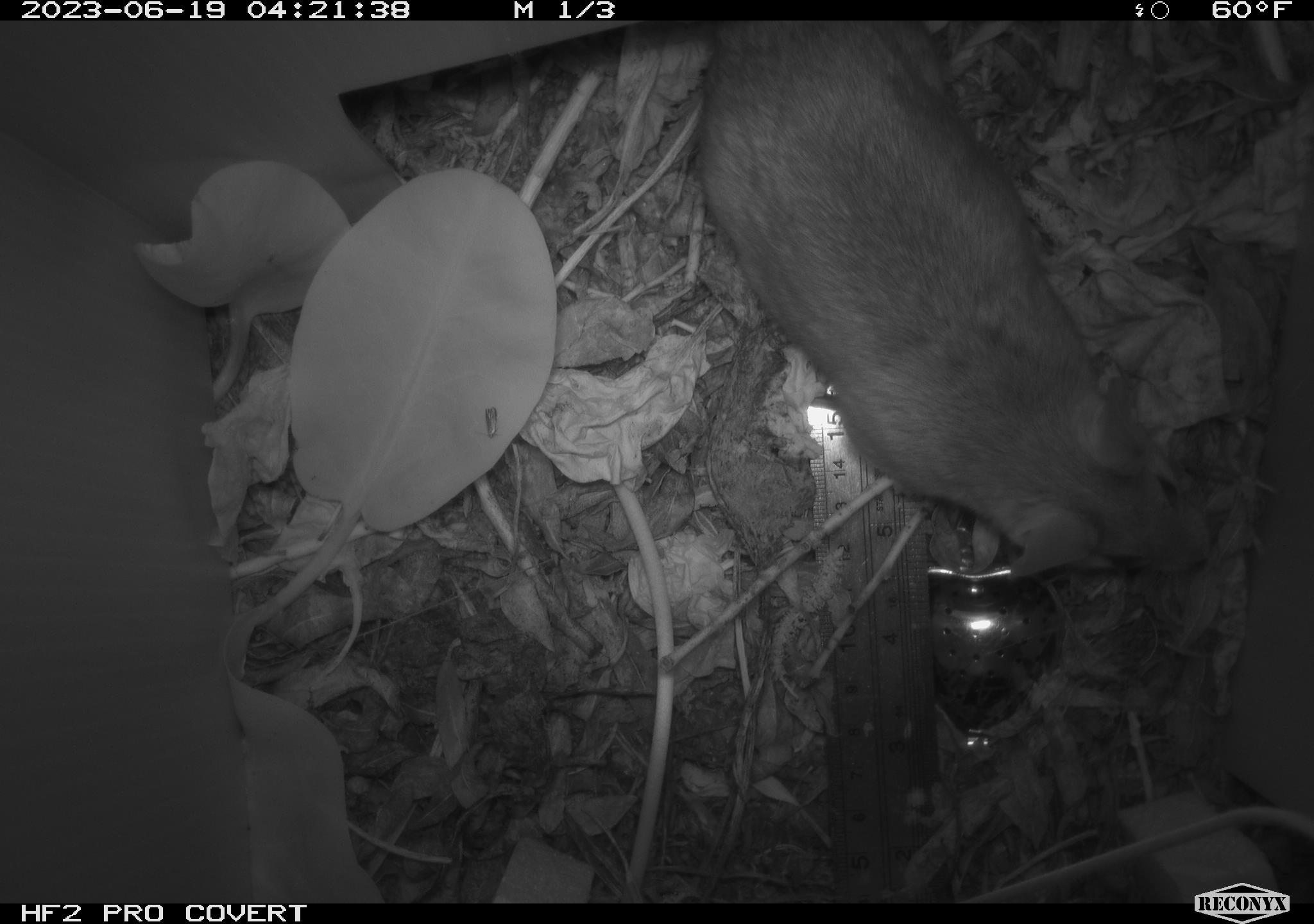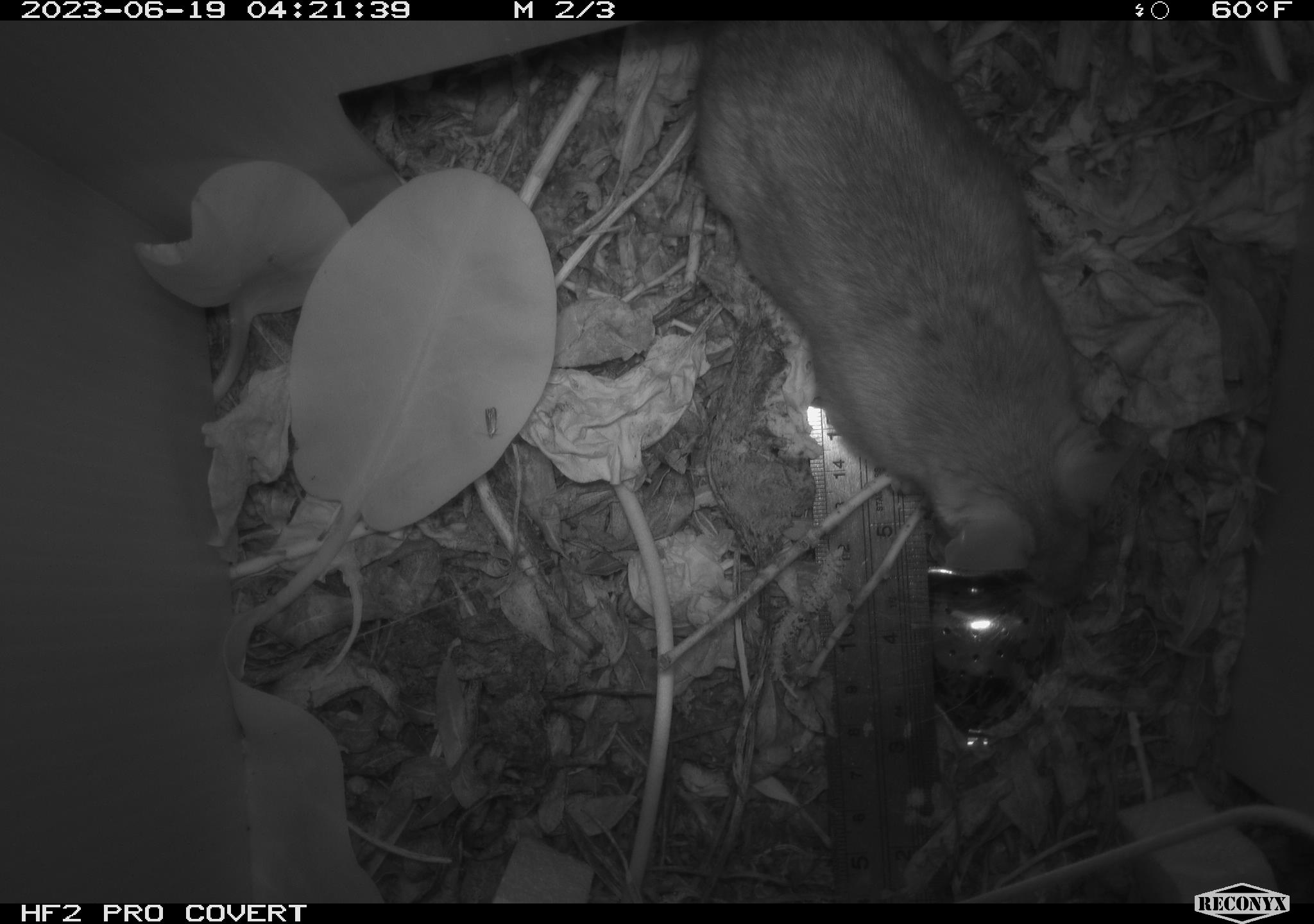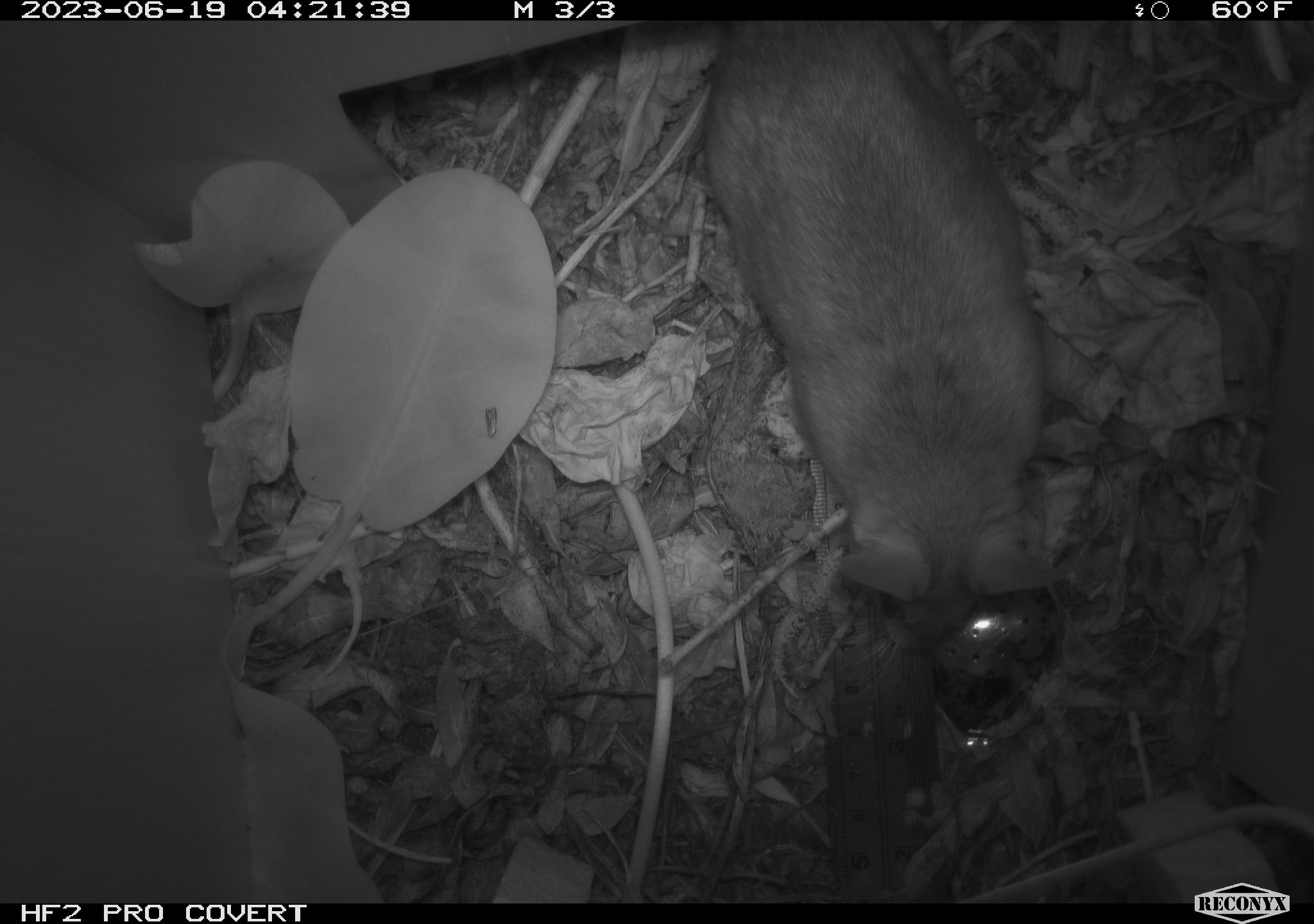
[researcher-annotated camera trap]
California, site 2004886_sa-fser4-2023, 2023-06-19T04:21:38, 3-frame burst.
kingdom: Animalia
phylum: Chordata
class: Mammalia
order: Rodentia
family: Cricetidae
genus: Neotoma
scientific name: Neotoma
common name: pack rat or woodrat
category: neotoma species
Neotoma species (pack rat or woodrat) (Neotoma).